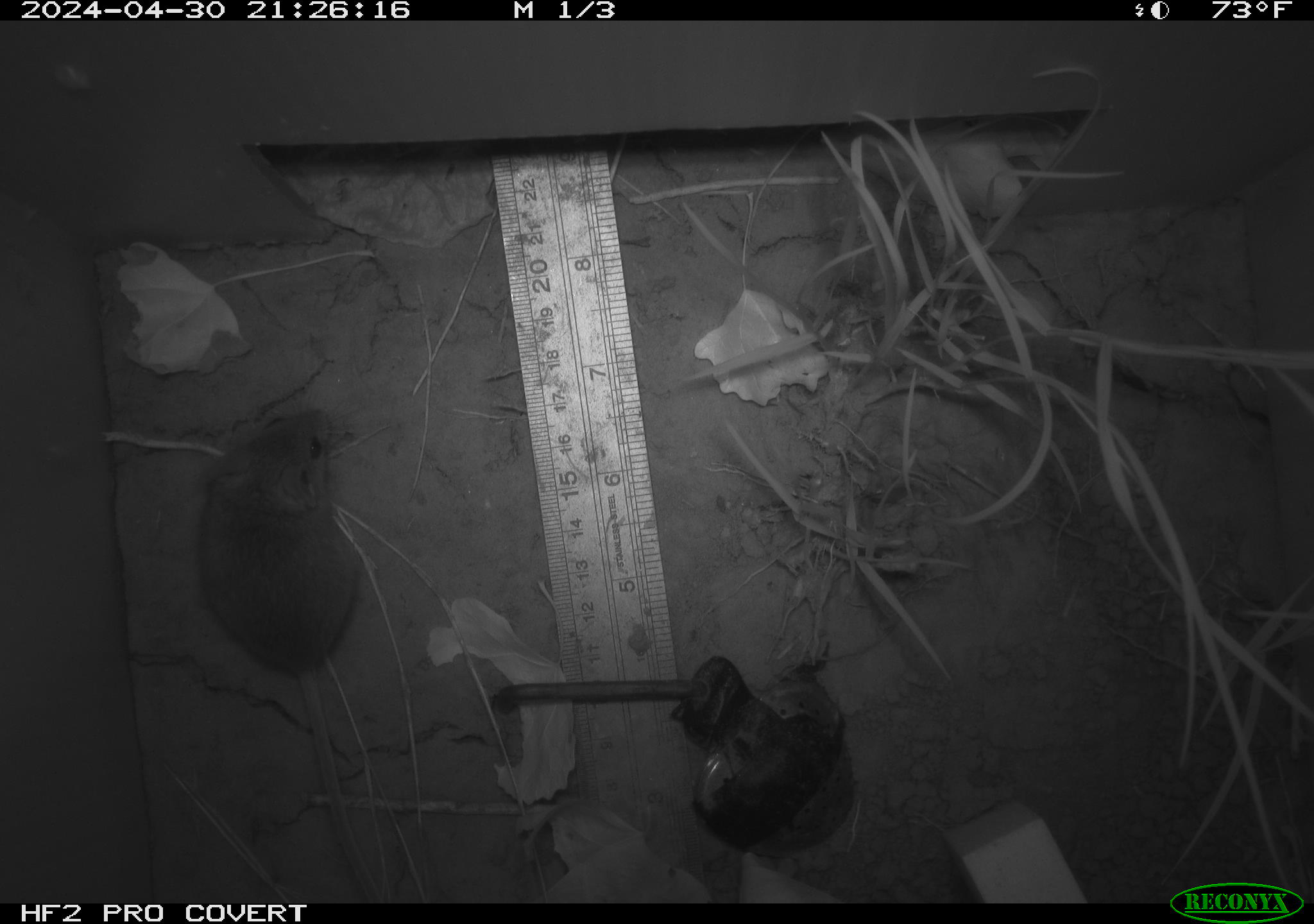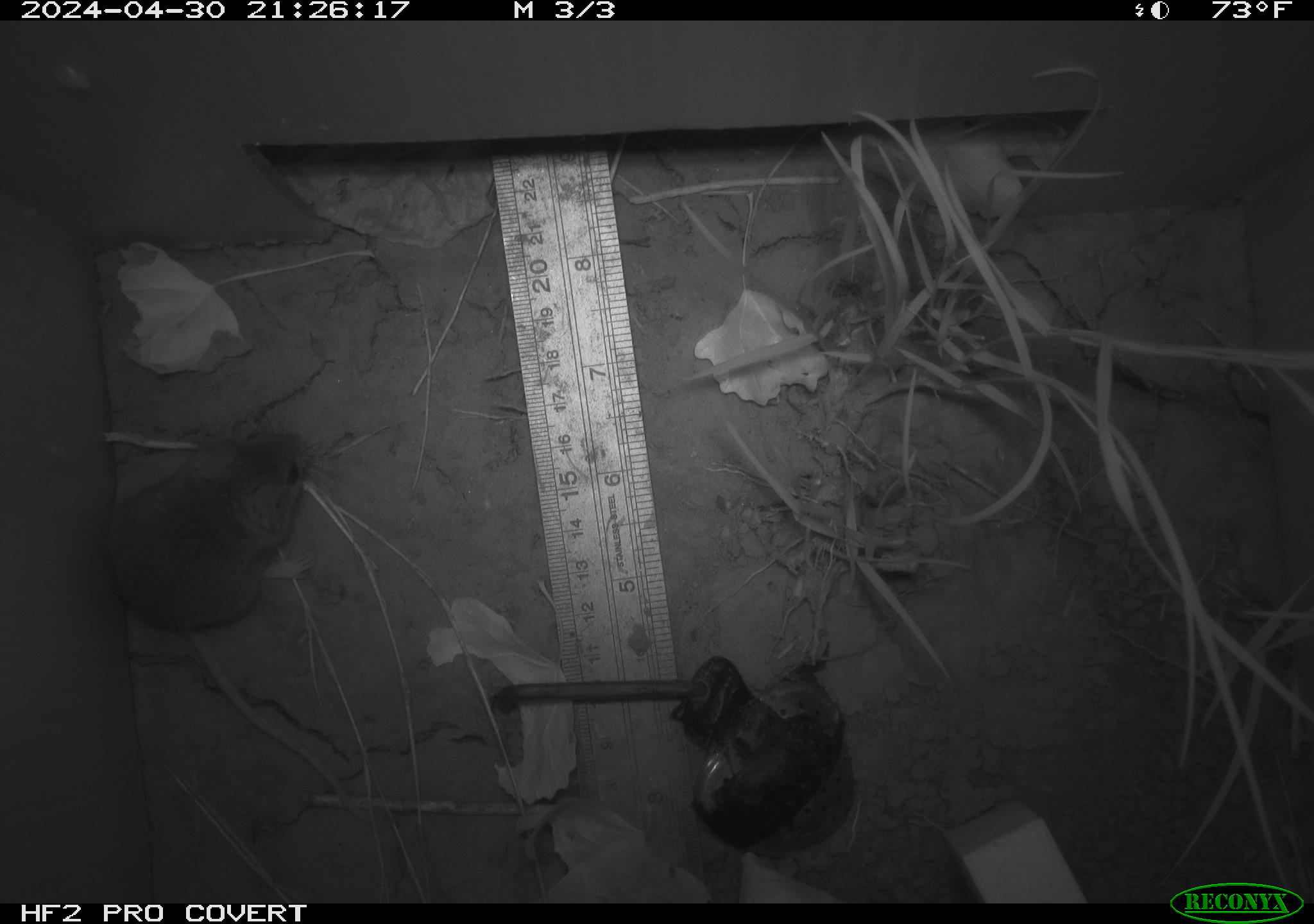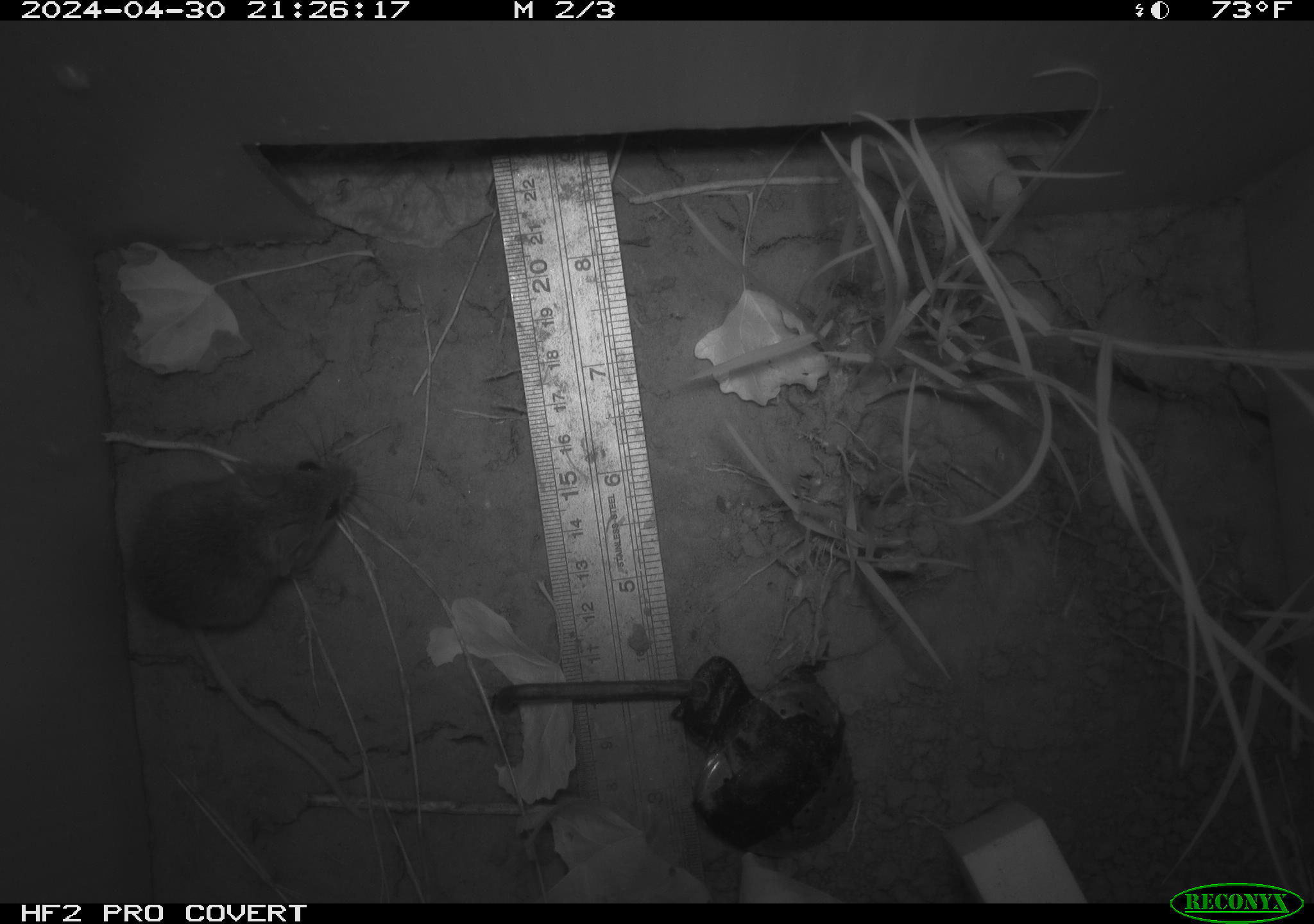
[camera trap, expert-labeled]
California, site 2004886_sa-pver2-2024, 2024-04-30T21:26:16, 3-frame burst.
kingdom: Animalia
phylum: Chordata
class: Mammalia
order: Rodentia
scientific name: Rodentia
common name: mouse species